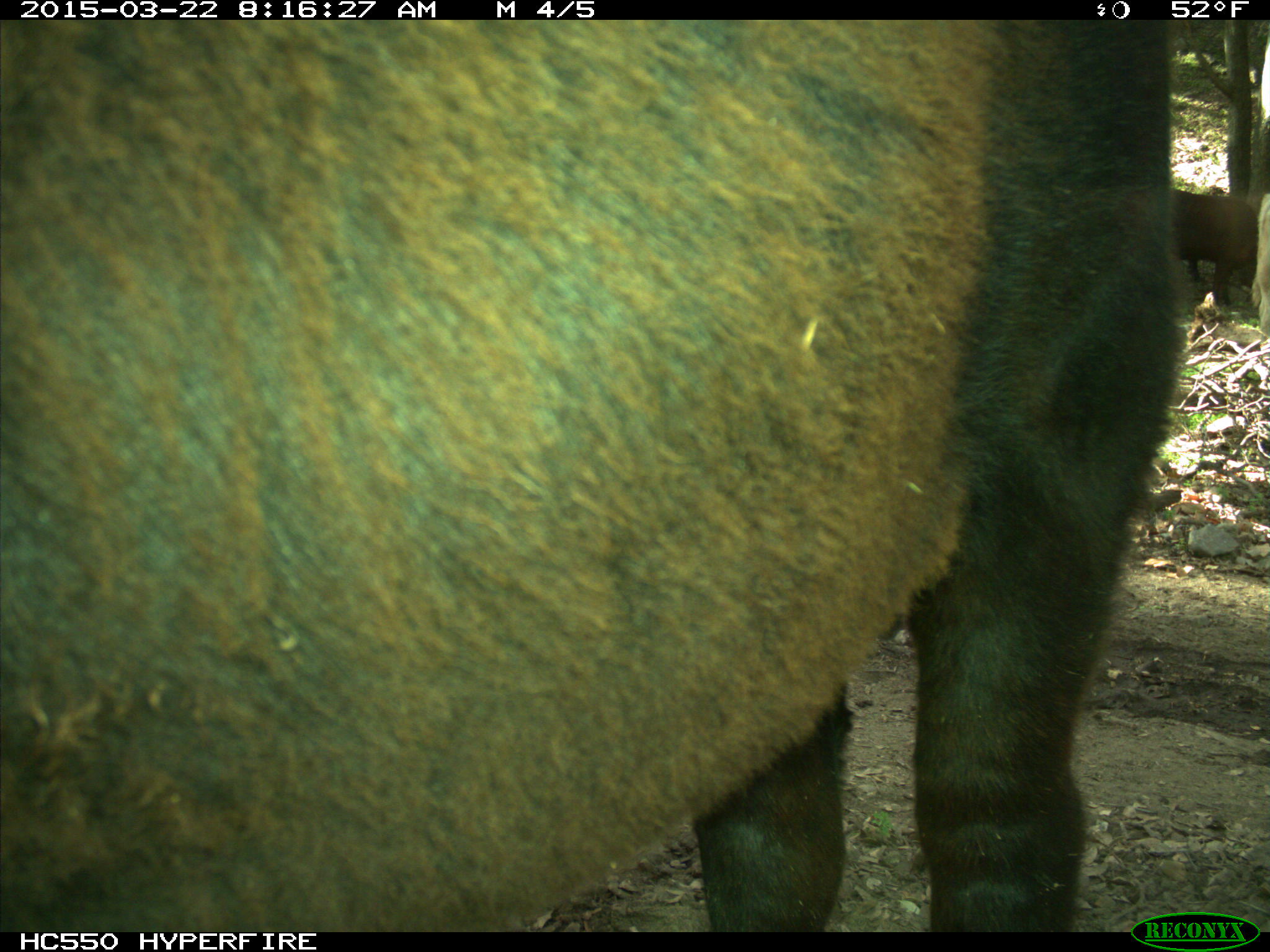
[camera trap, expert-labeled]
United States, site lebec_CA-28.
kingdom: Animalia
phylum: Chordata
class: Mammalia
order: Artiodactyla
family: Bovidae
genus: Bos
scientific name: Bos taurus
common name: domestic cow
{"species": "Bos taurus (domestic cow)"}